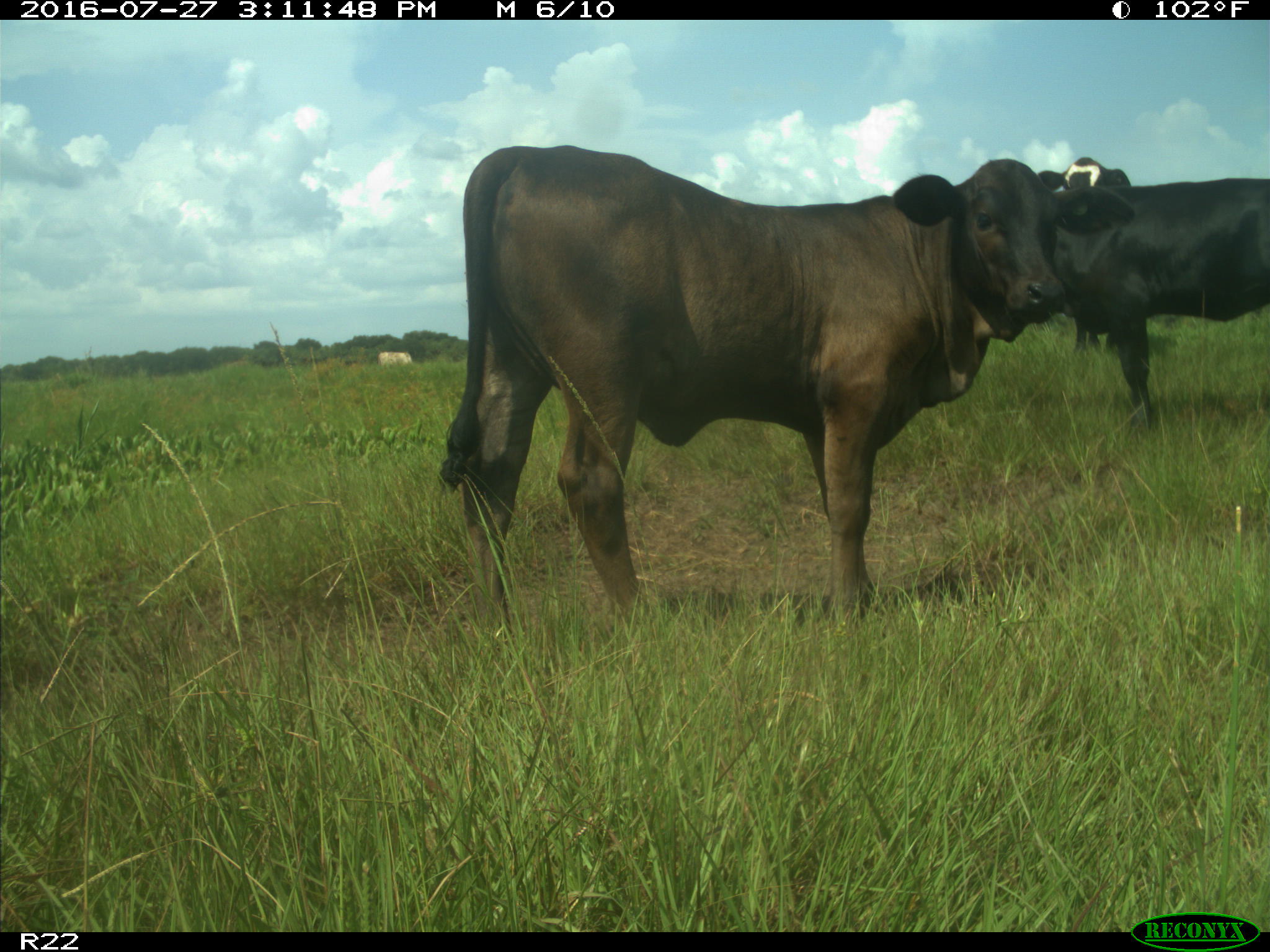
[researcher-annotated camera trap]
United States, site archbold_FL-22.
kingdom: Animalia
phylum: Chordata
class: Mammalia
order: Artiodactyla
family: Bovidae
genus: Bos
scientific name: Bos taurus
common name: domestic cow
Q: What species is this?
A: Bos taurus (domestic cow).